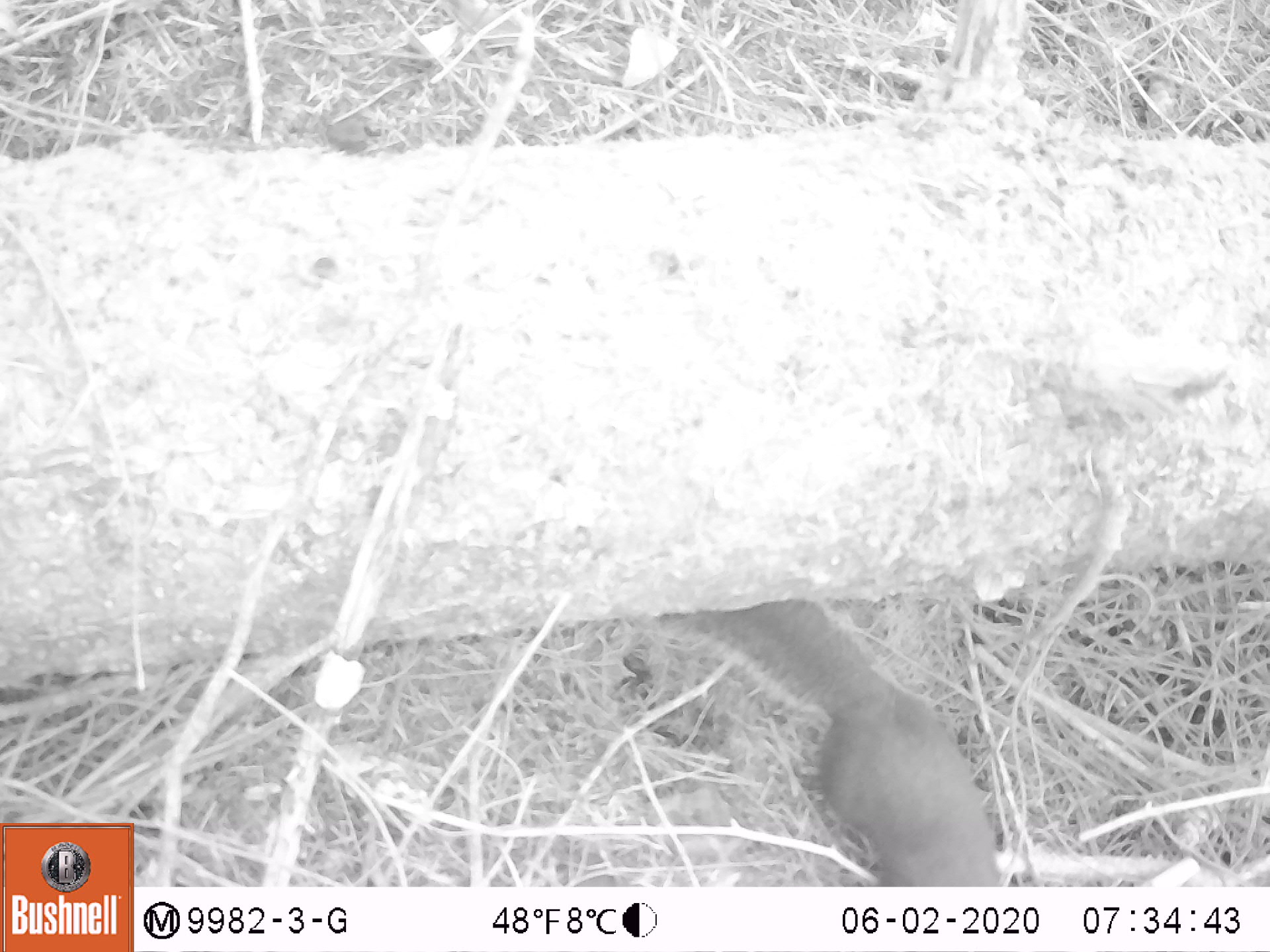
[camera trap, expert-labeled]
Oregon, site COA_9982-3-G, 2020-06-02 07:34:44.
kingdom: Animalia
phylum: Chordata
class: Mammalia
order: Rodentia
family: Sciuridae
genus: Tamiasciurus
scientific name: Tamiasciurus douglasii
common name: douglas squirrel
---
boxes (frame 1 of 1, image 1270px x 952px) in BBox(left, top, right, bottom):
douglas squirrel: BBox(686, 614, 1002, 883)